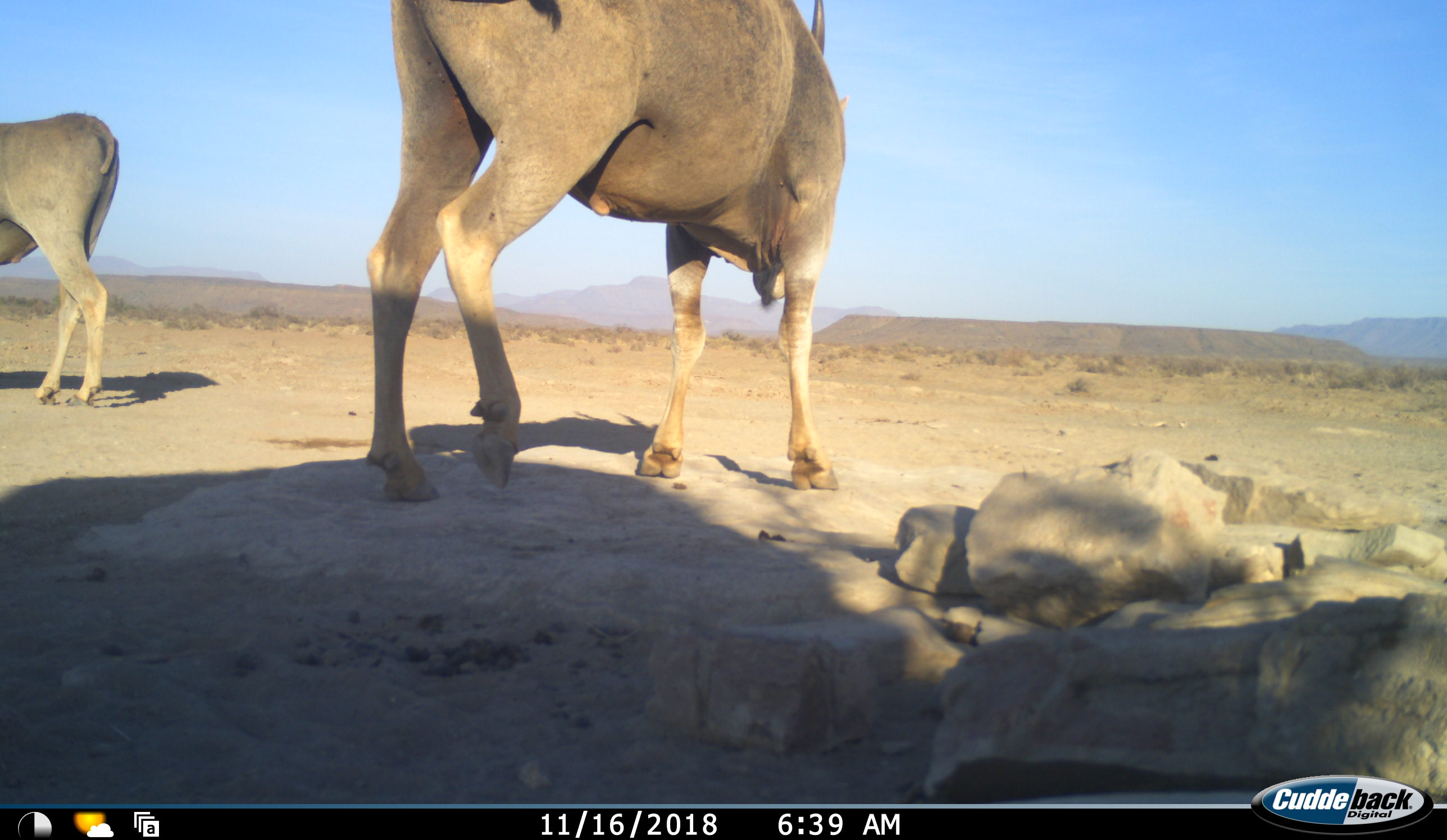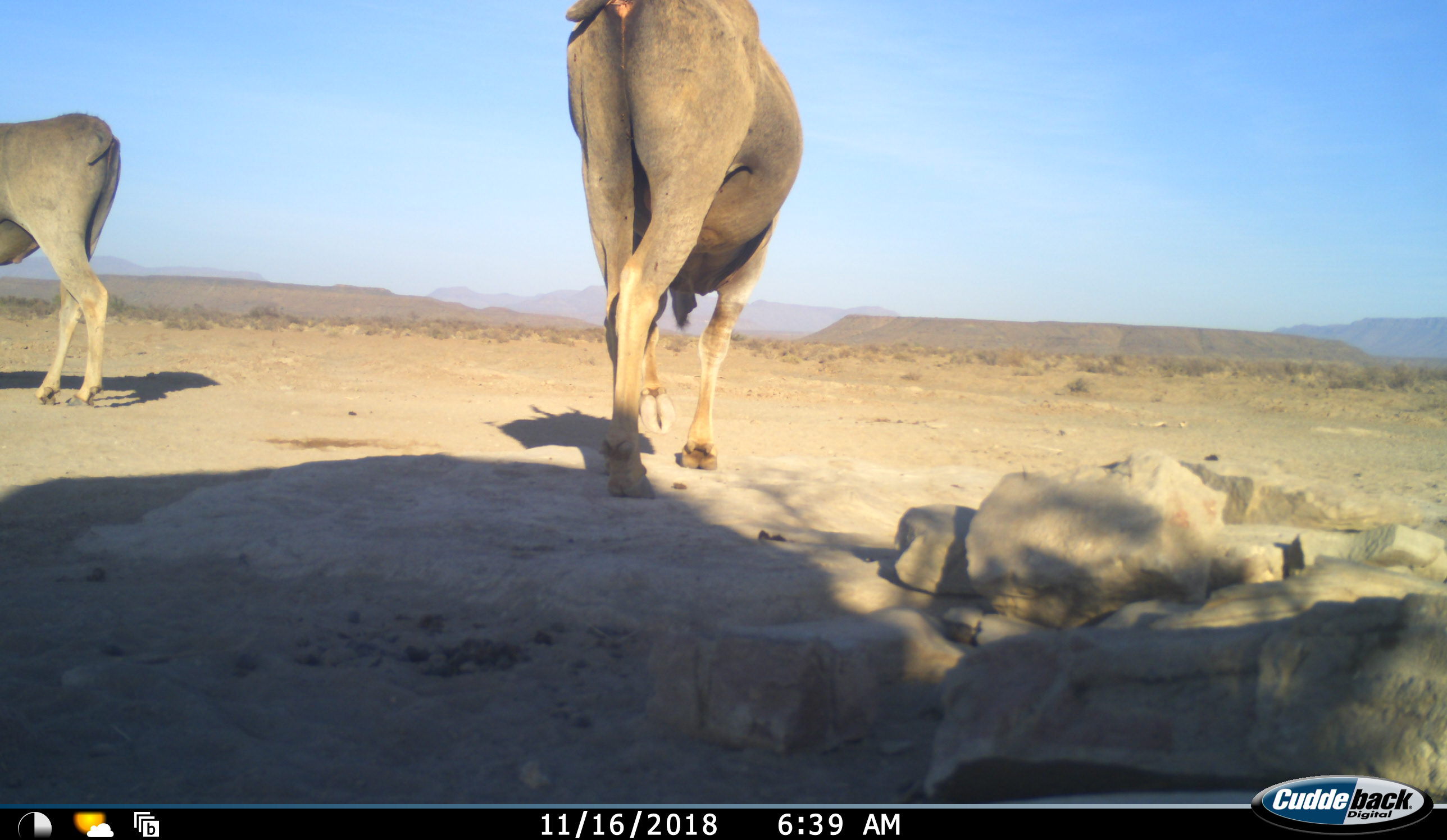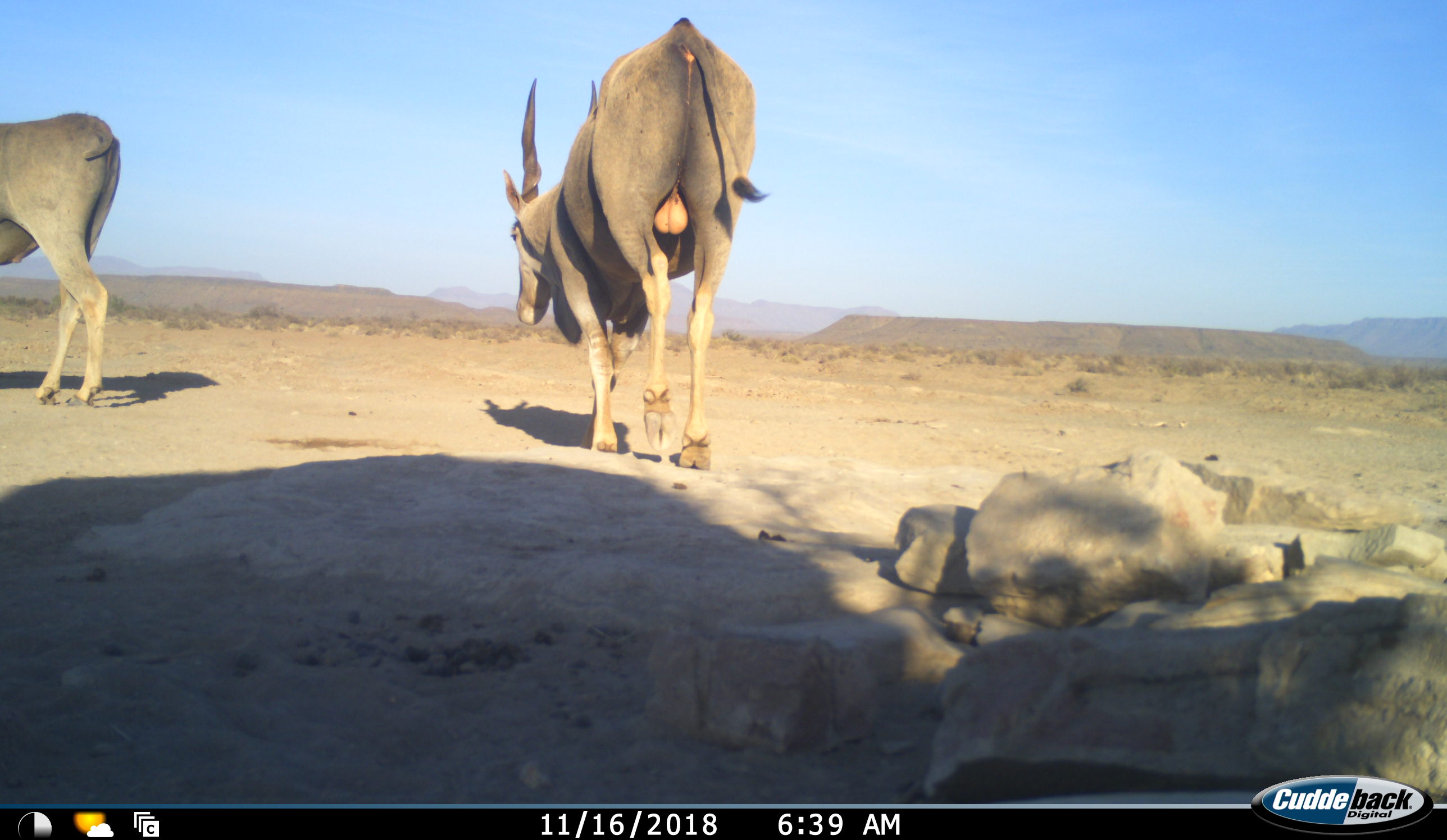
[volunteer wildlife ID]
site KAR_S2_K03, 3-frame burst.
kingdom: Animalia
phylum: Chordata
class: Mammalia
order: Artiodactyla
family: Bovidae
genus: Tragelaphus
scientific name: Tragelaphus oryx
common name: eland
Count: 2.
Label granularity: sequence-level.